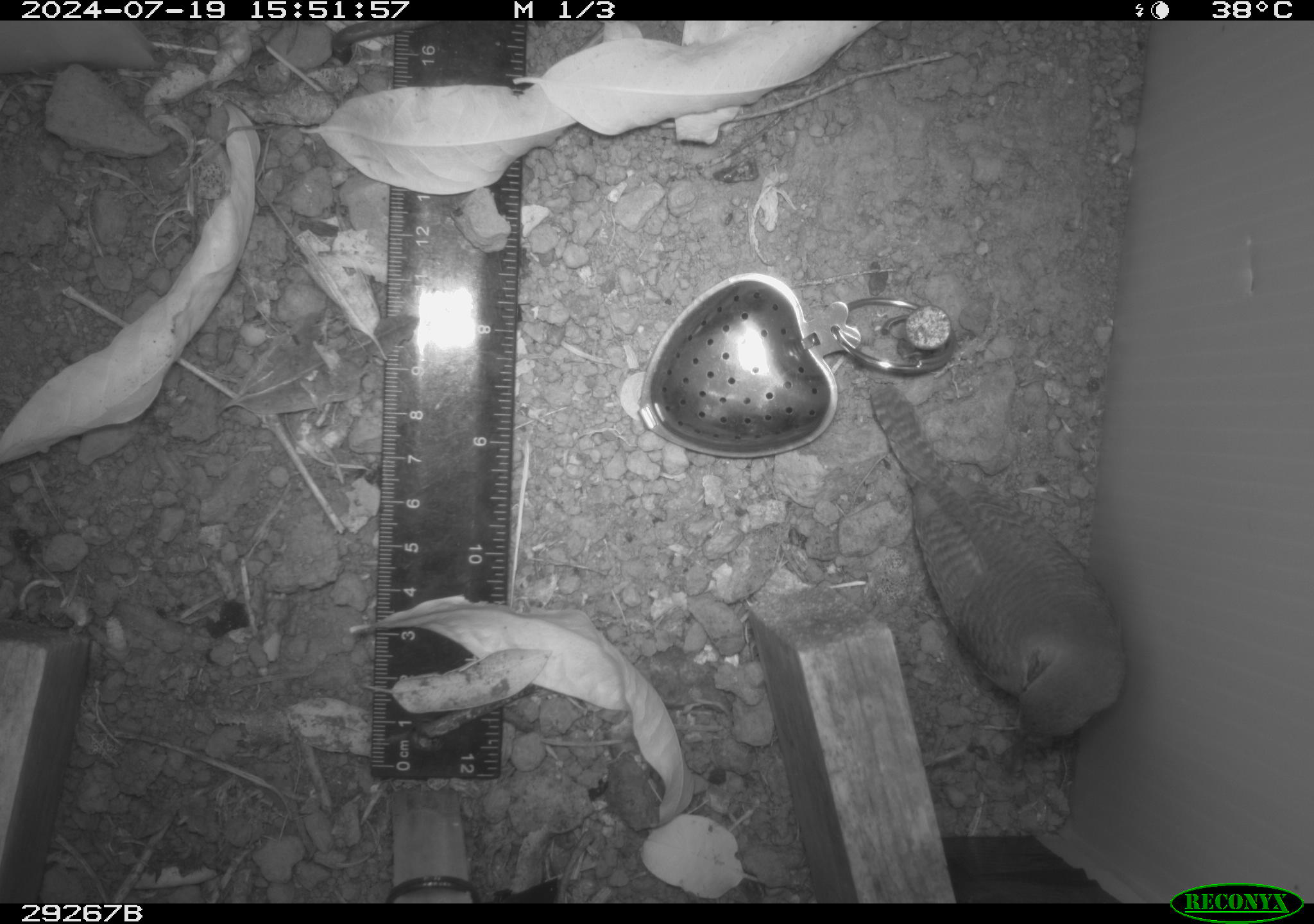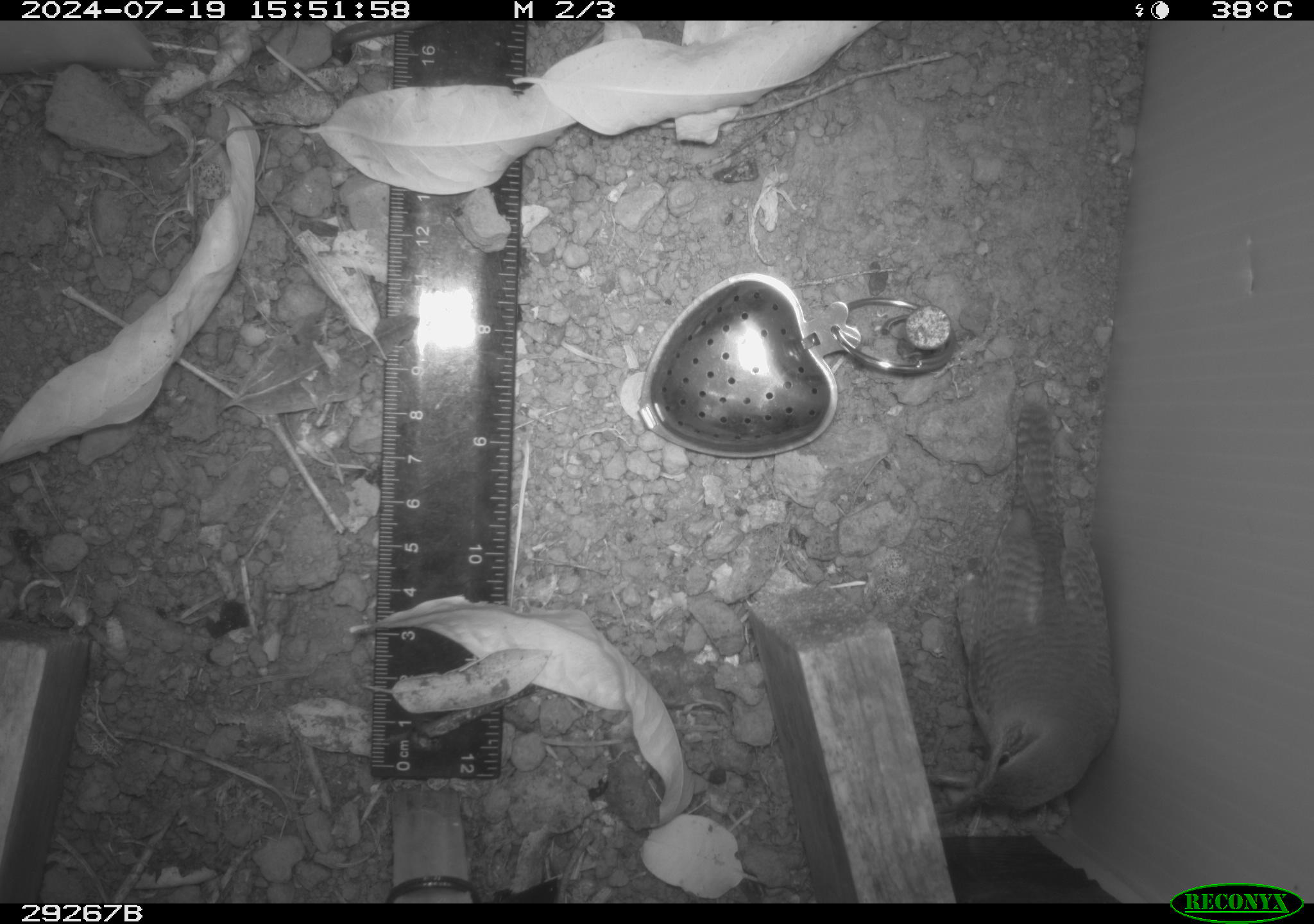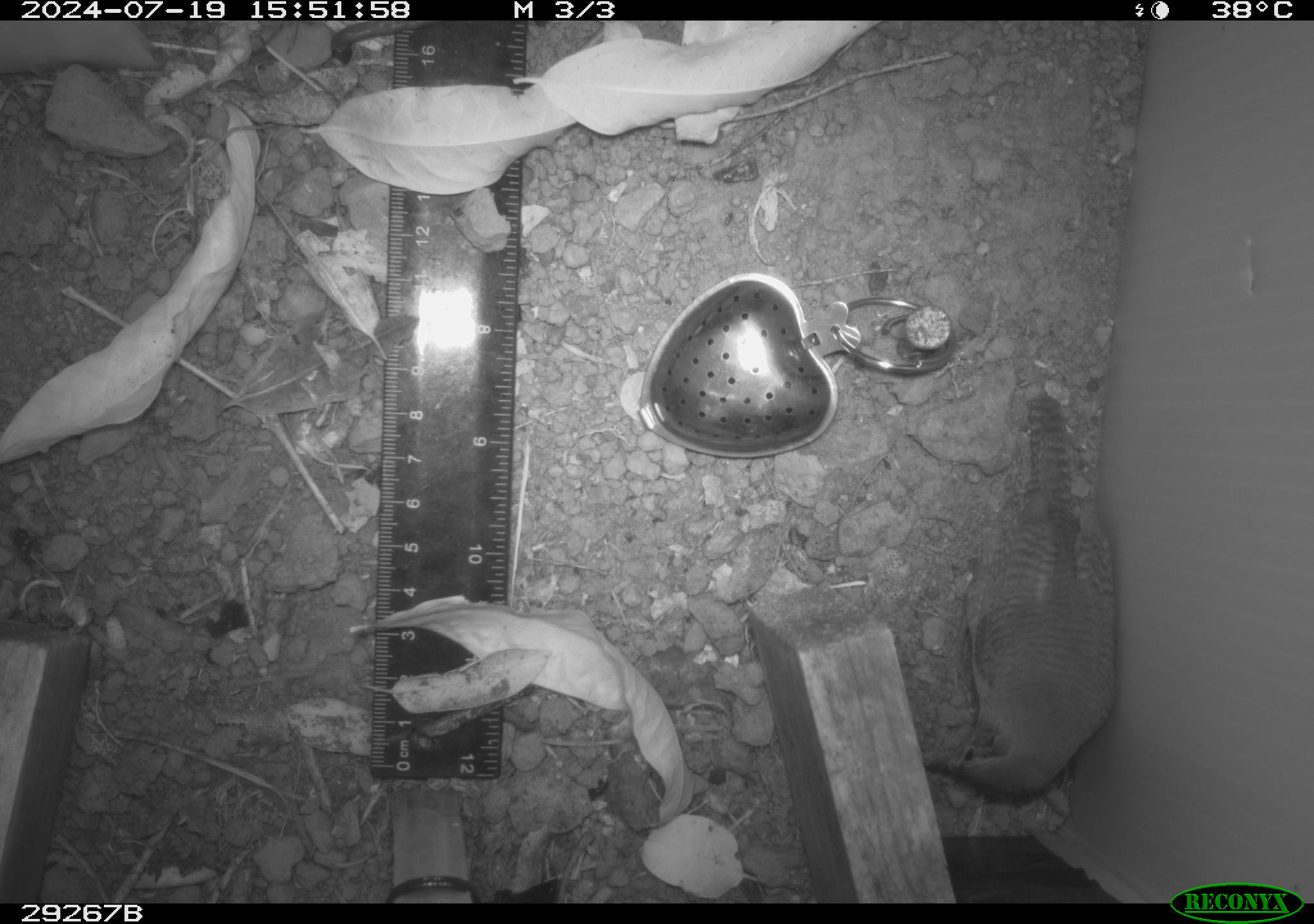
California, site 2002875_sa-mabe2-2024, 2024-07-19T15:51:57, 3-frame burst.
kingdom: Animalia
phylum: Chordata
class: Aves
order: Passeriformes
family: Troglodytidae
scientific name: Troglodytidae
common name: wren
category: troglodytidae family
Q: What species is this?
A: Troglodytidae family (wren) (Troglodytidae).